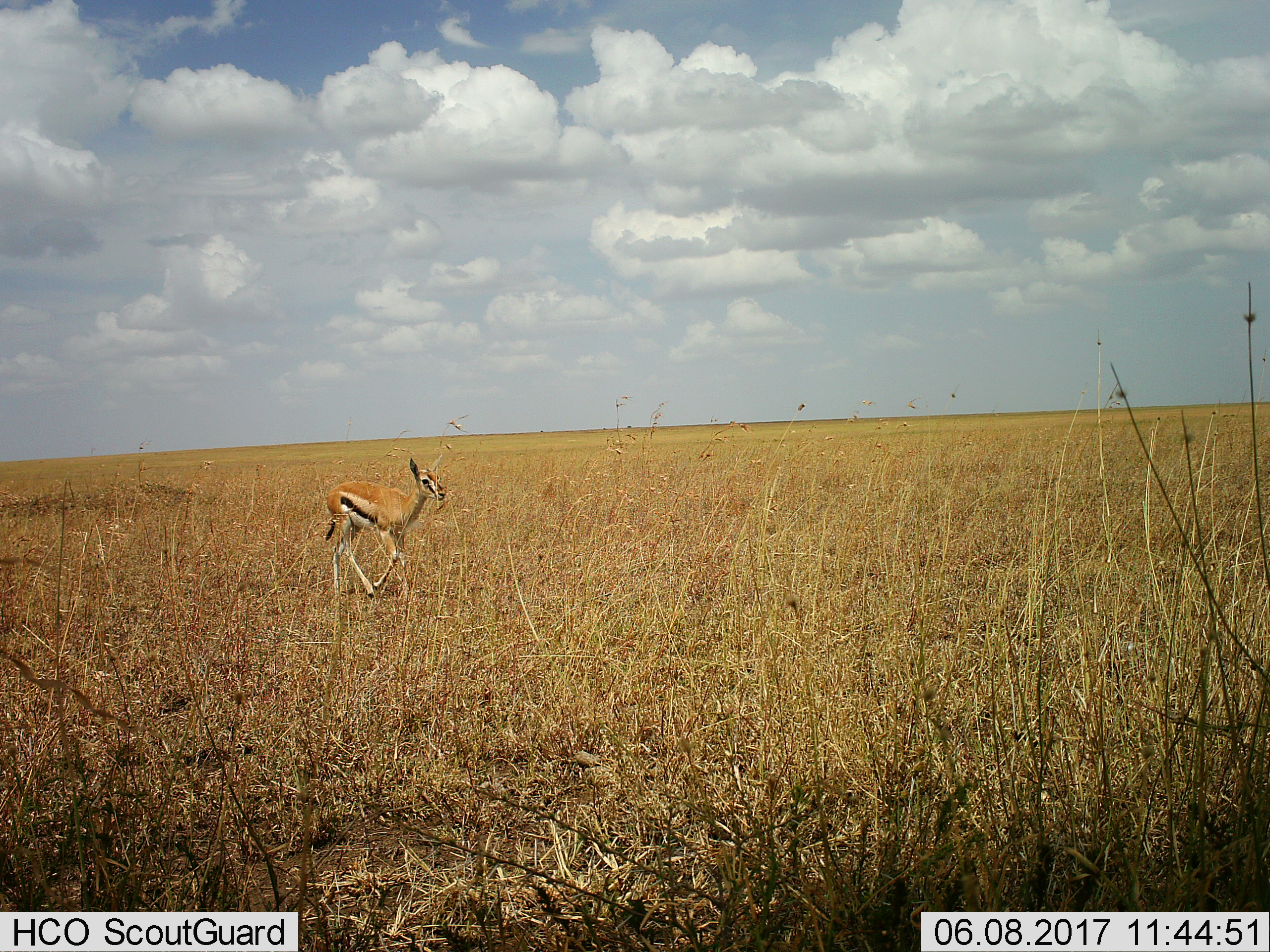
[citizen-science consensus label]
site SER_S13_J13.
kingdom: Animalia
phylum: Chordata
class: Mammalia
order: Artiodactyla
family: Bovidae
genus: Eudorcas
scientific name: Eudorcas thomsonii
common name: thomson's gazelle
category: gazellethomsons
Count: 1.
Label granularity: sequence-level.